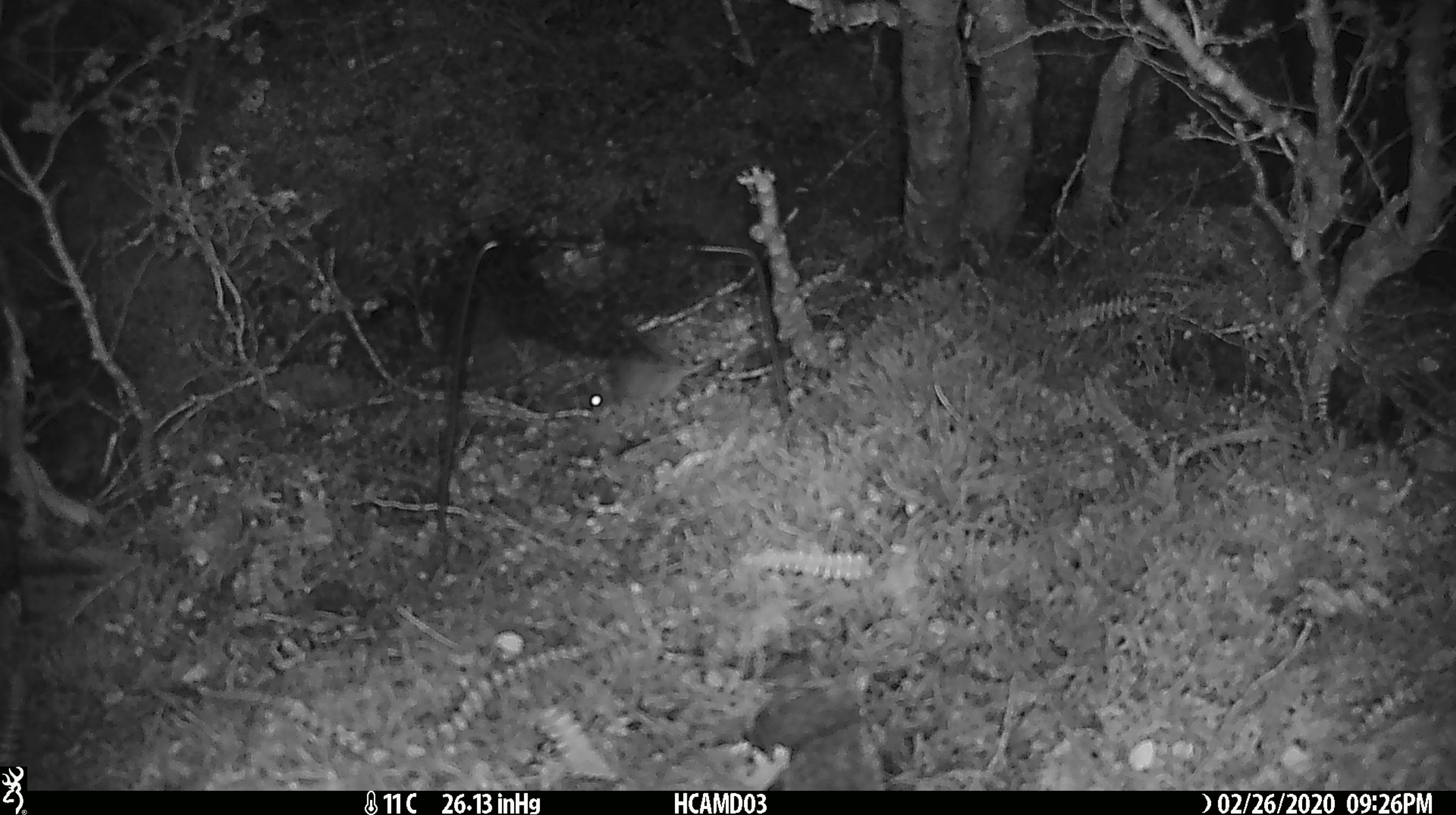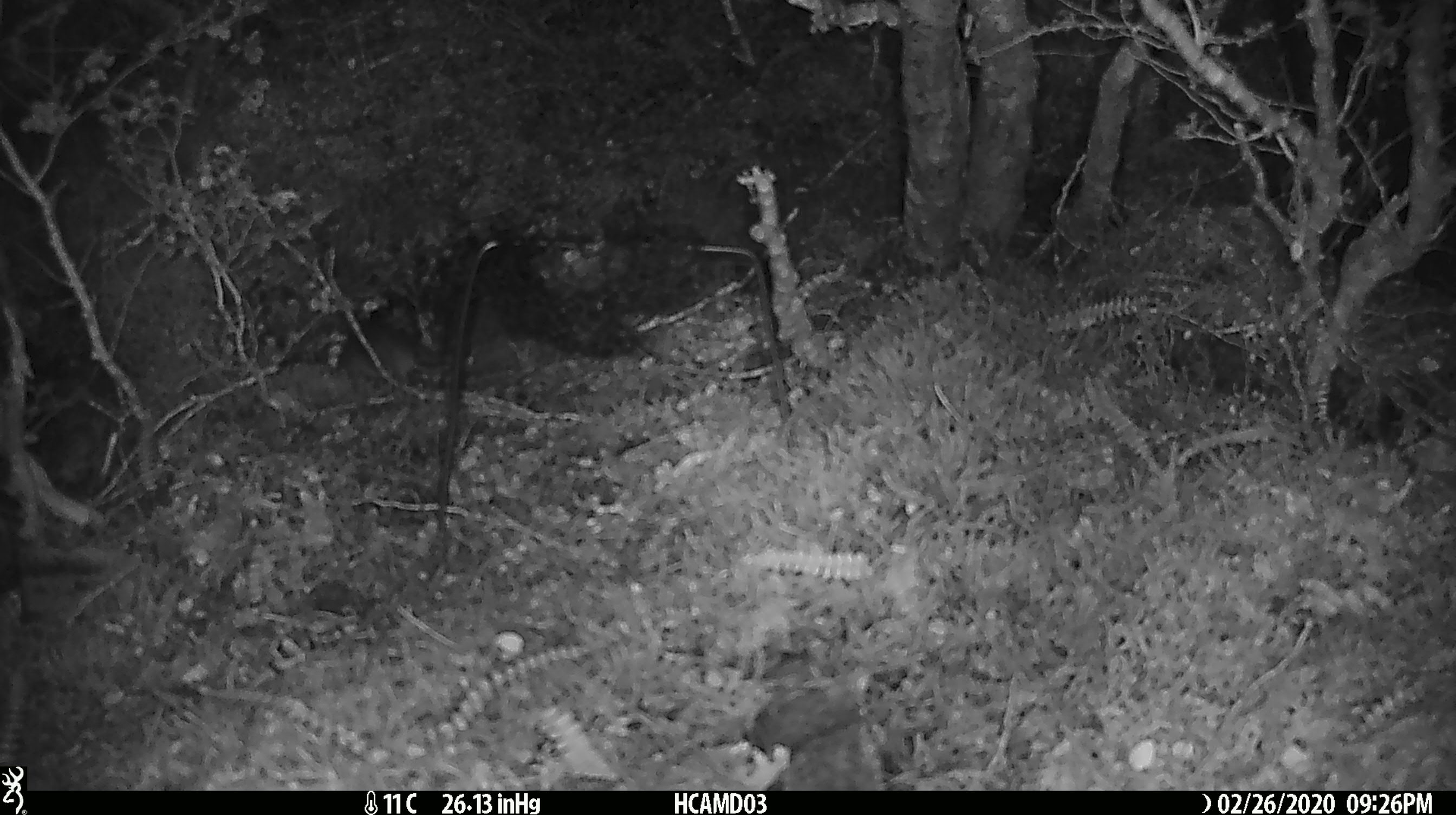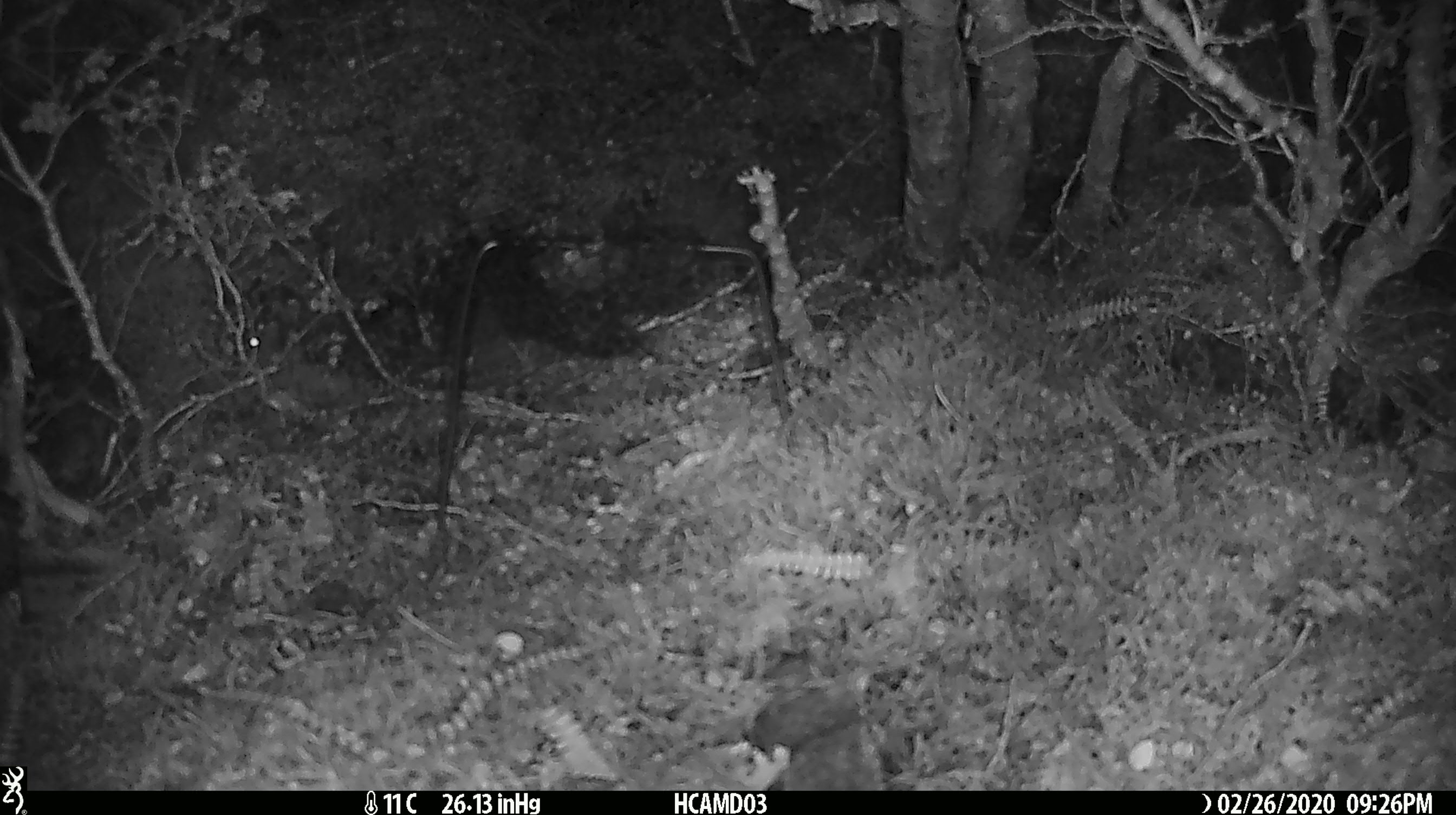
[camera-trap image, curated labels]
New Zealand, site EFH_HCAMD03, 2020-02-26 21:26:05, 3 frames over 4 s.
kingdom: Animalia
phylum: Chordata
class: Mammalia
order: Rodentia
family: Muridae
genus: Mus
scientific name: Mus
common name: mouse